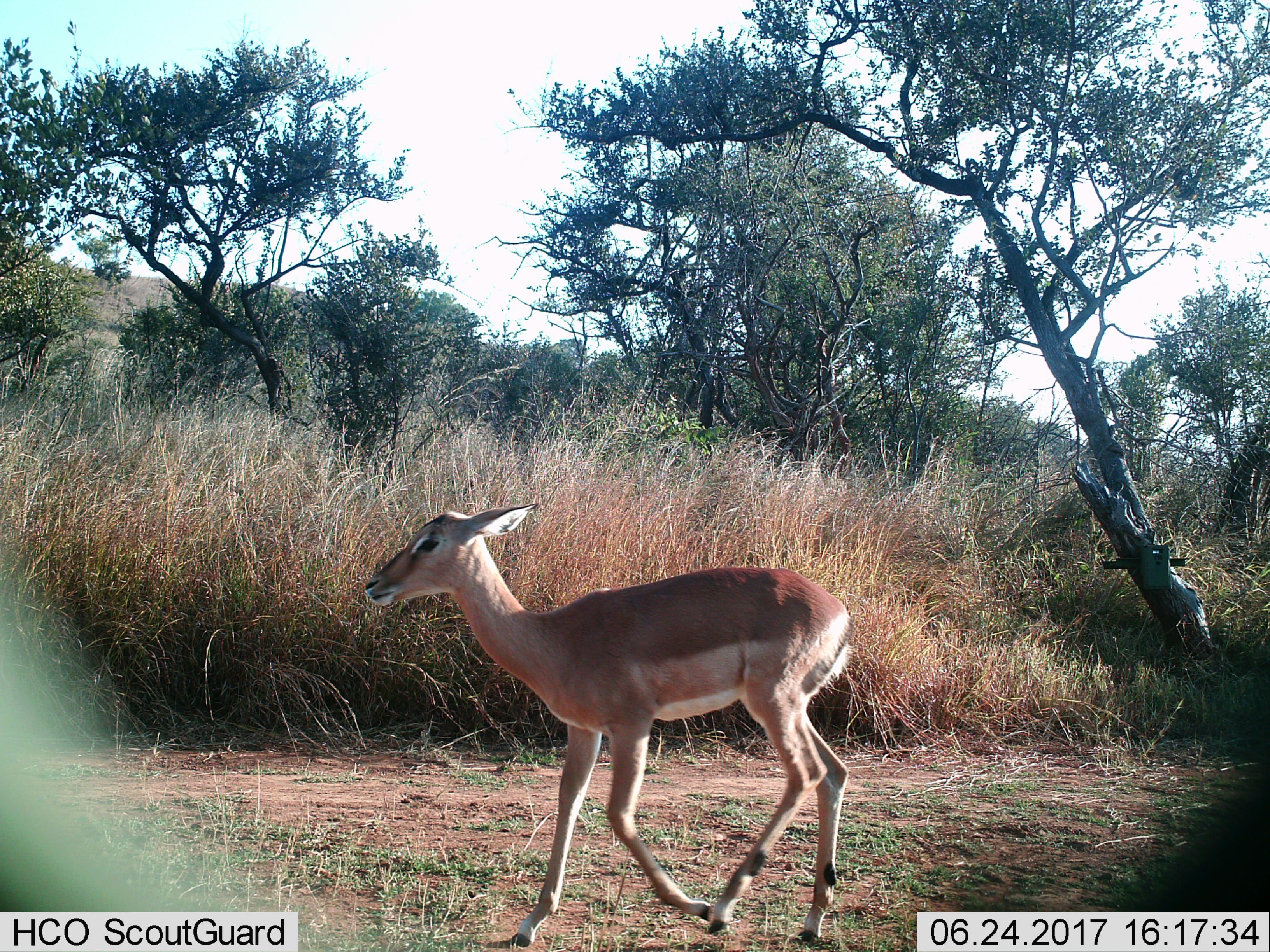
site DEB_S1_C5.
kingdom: Animalia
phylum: Chordata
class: Mammalia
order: Artiodactyla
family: Bovidae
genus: Aepyceros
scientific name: Aepyceros melampus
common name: impala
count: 1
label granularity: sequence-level